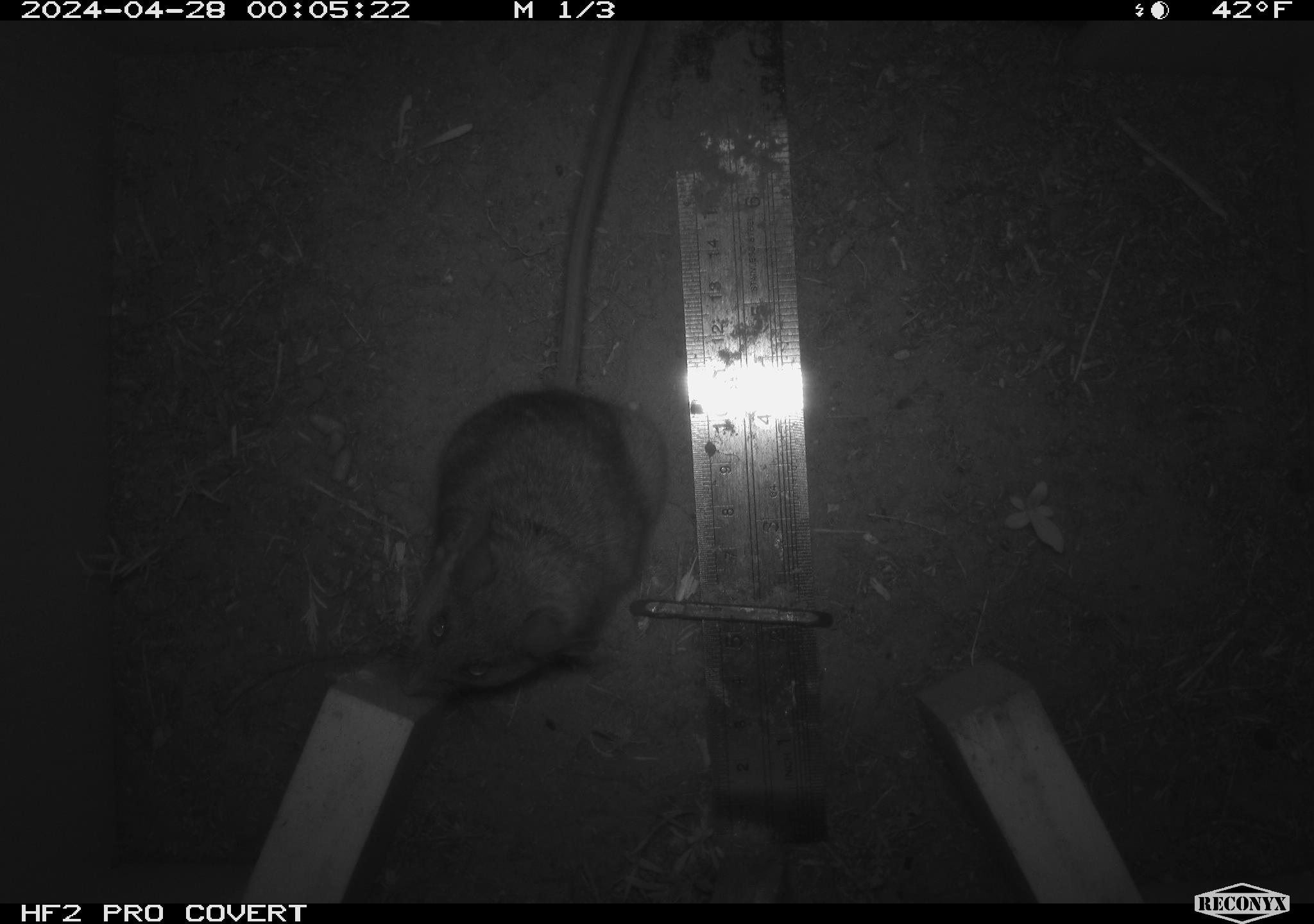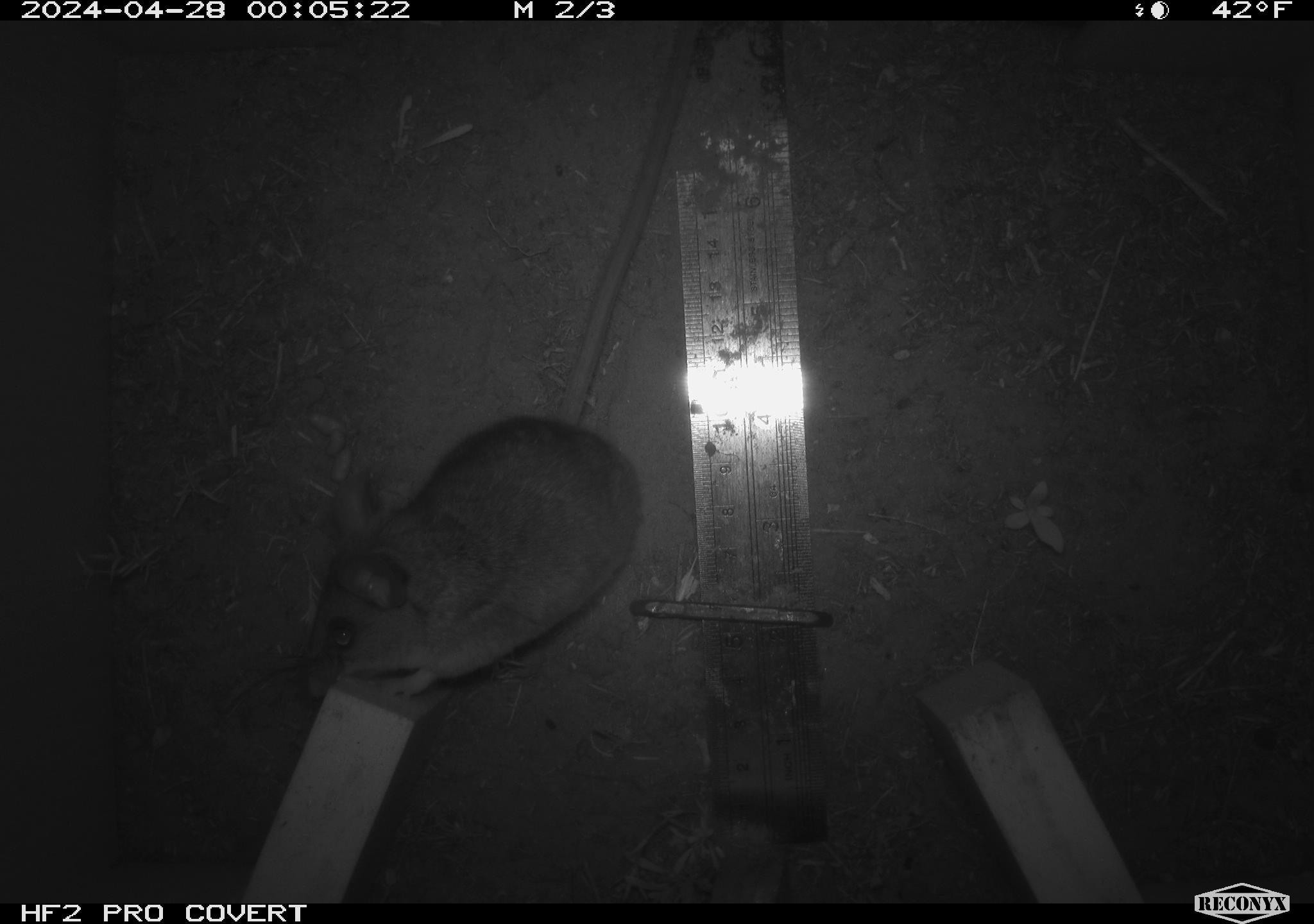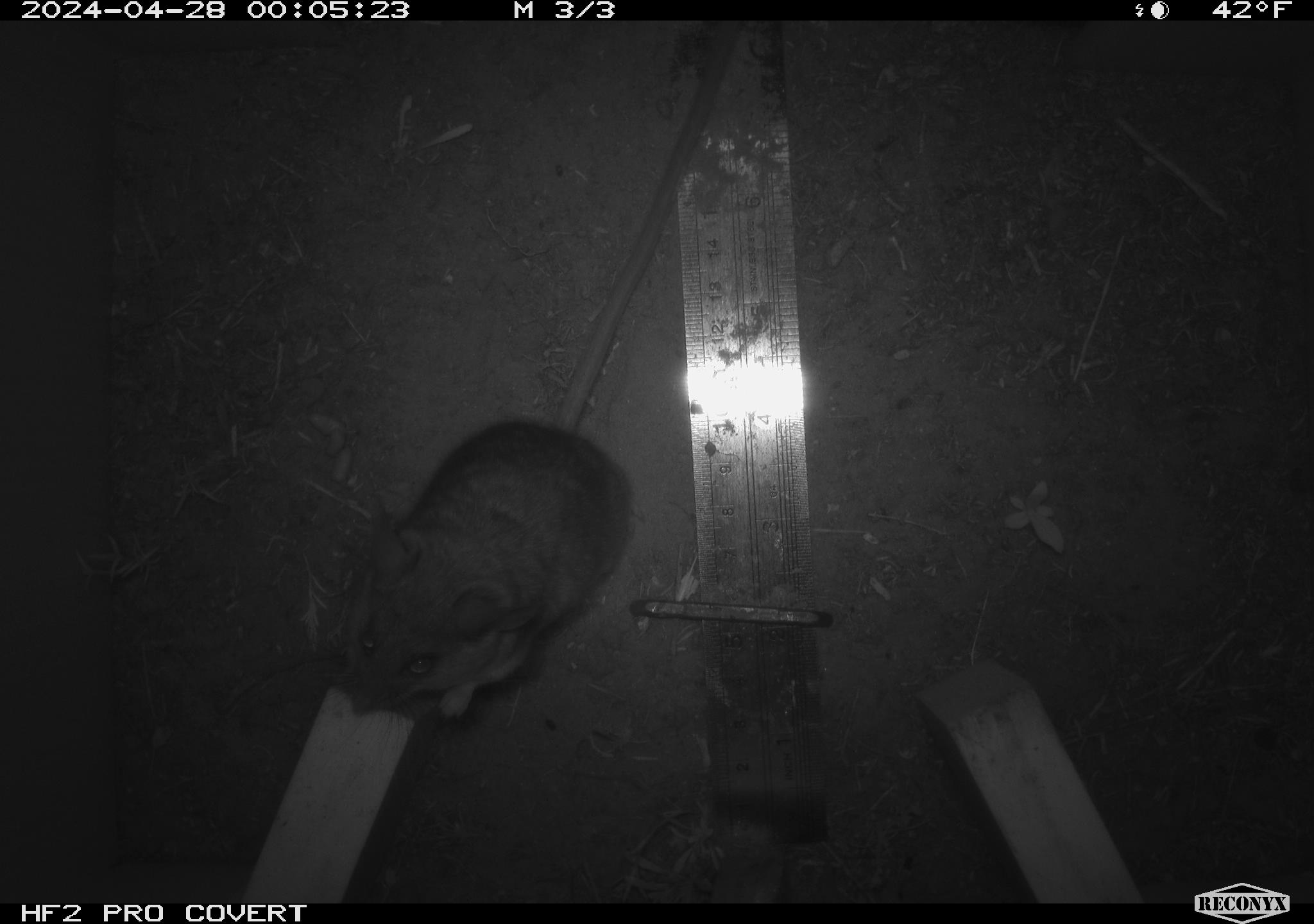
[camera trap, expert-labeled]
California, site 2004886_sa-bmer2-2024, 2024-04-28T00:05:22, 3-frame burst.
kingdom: Animalia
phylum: Chordata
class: Mammalia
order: Rodentia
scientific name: Rodentia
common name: woodrat or rat or mouse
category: woodrat or rat or mouse species